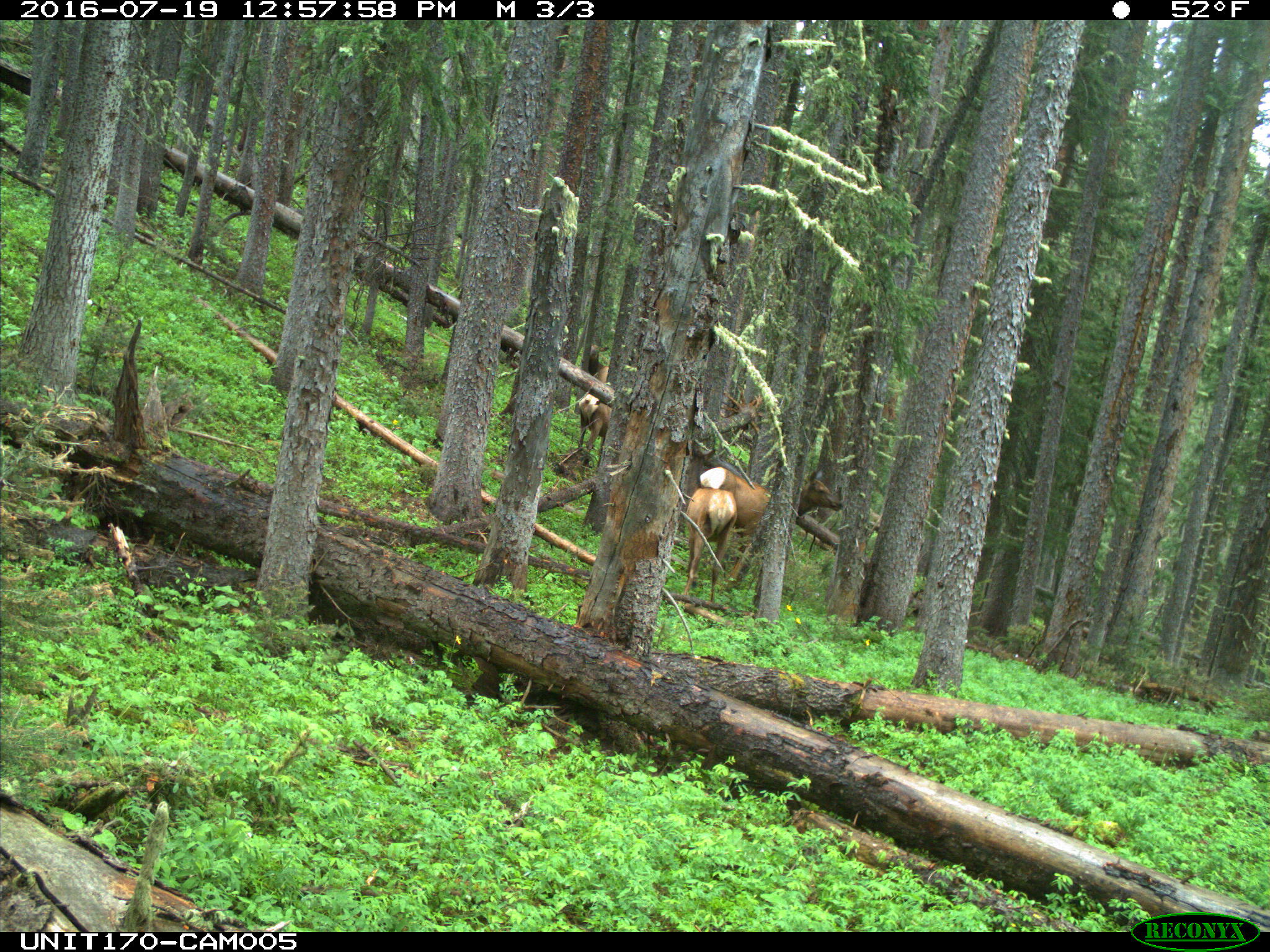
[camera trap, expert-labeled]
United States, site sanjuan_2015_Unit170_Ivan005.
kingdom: Animalia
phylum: Chordata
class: Mammalia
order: Artiodactyla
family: Cervidae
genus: Cervus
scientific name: Cervus elaphus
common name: red deer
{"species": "Cervus elaphus (red deer)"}